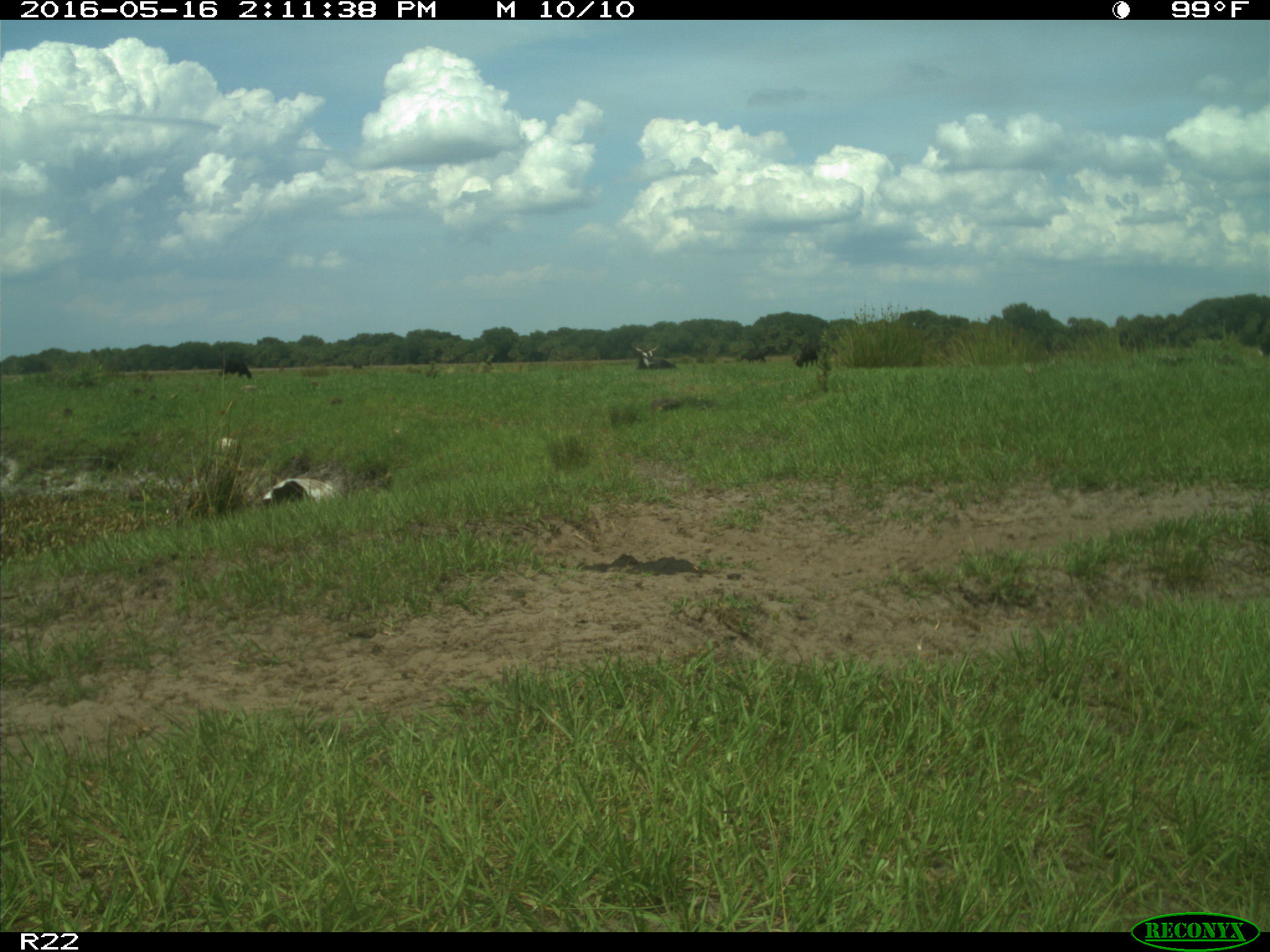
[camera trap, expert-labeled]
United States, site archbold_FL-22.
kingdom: Animalia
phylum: Chordata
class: Mammalia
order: Artiodactyla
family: Bovidae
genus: Bos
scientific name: Bos taurus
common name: domestic cow